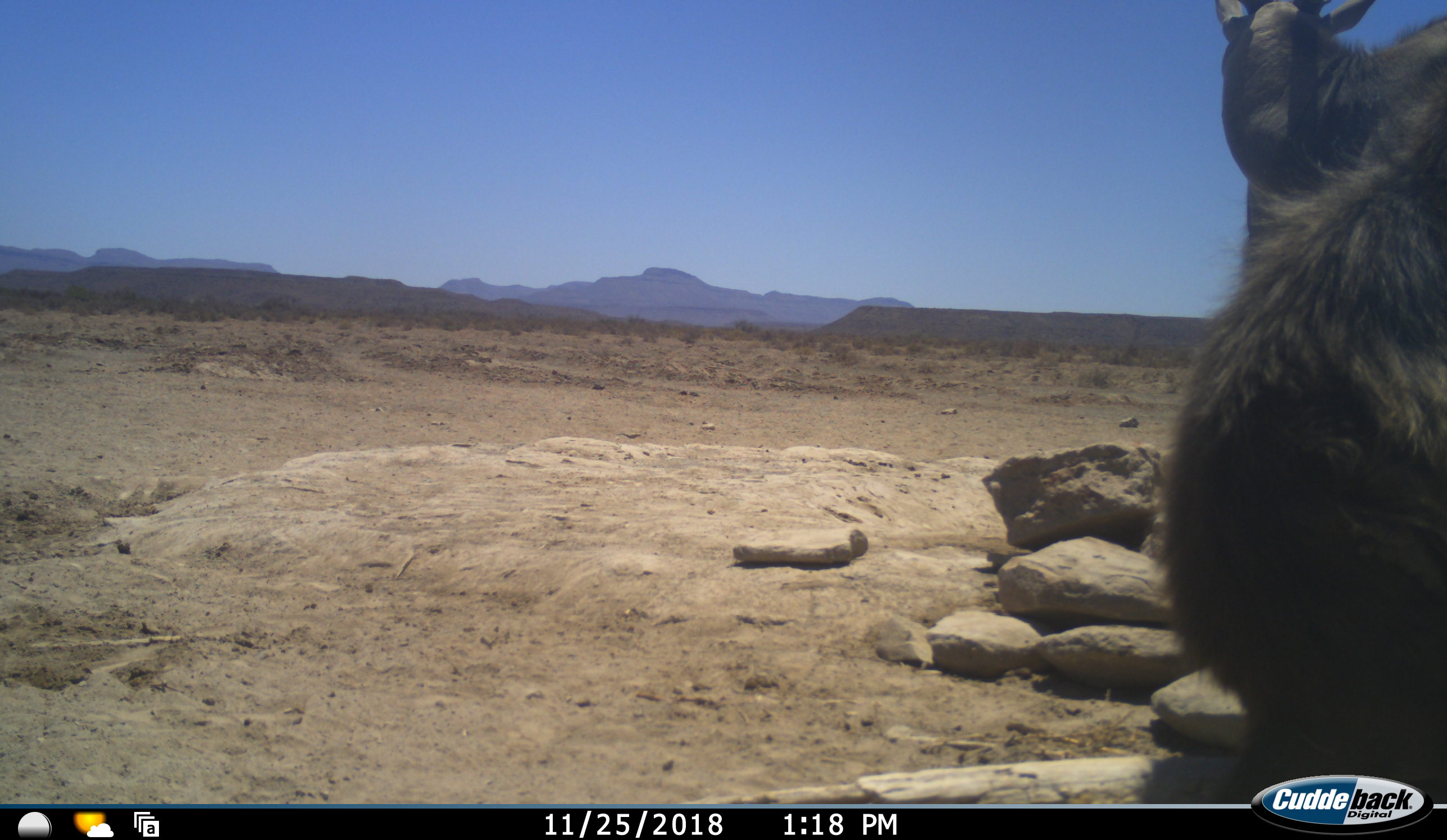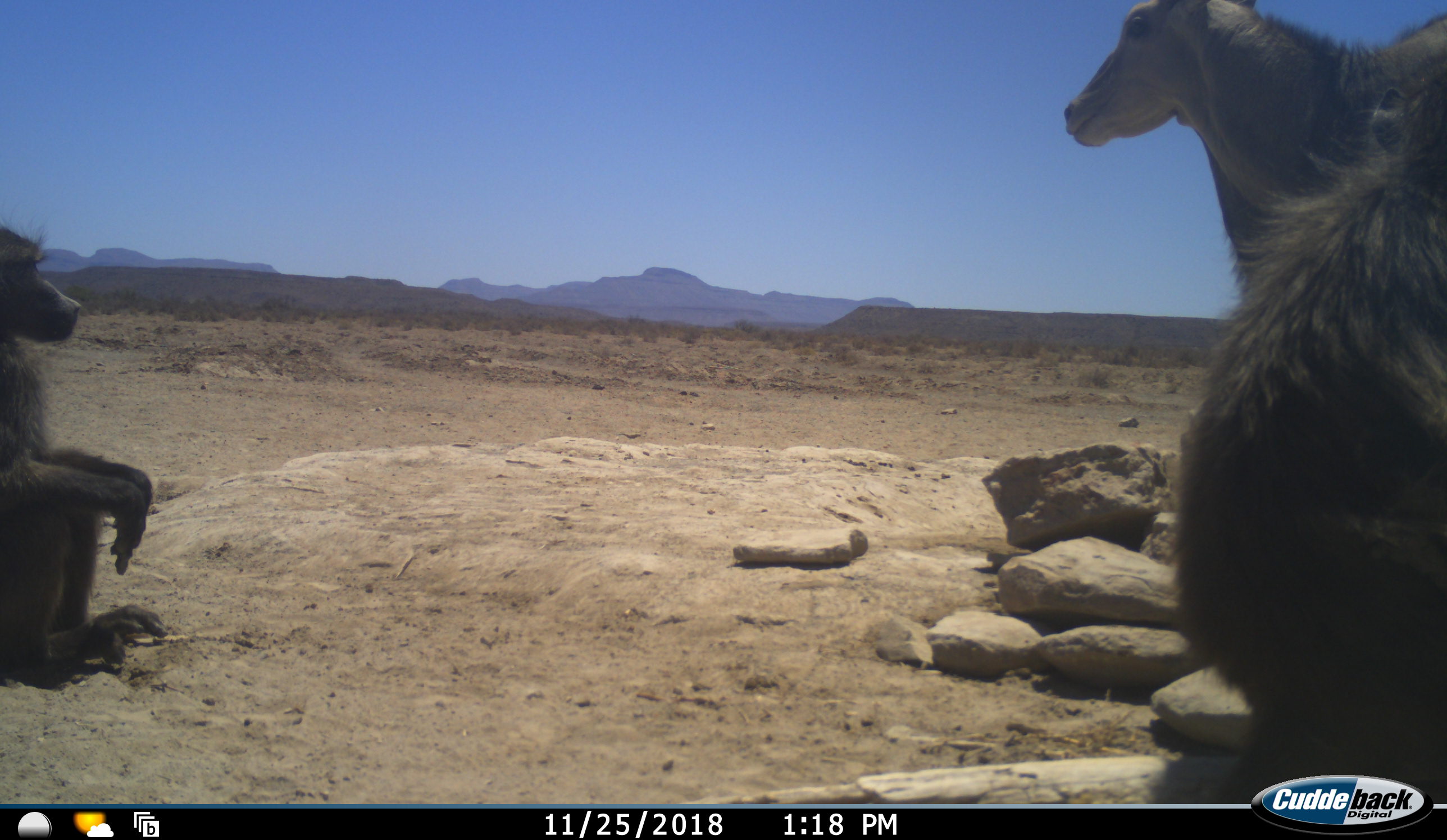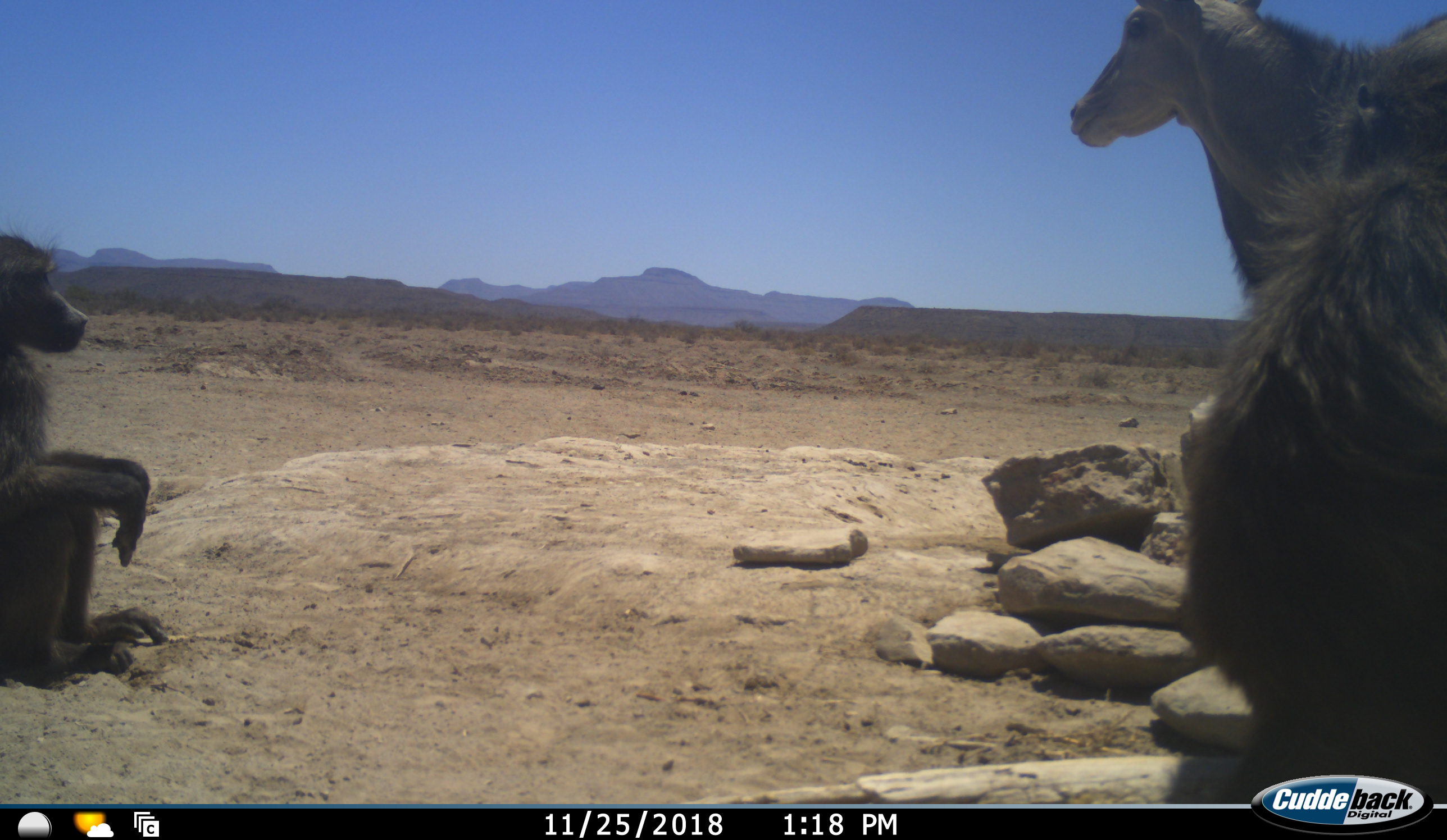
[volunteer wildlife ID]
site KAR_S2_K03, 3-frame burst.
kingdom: Animalia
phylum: Chordata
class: Mammalia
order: Primates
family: Cercopithecidae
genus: Papio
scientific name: Papio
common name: baboon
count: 2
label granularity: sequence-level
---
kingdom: Animalia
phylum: Chordata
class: Mammalia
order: Artiodactyla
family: Bovidae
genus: Tragelaphus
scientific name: Tragelaphus oryx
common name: eland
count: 1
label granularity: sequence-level